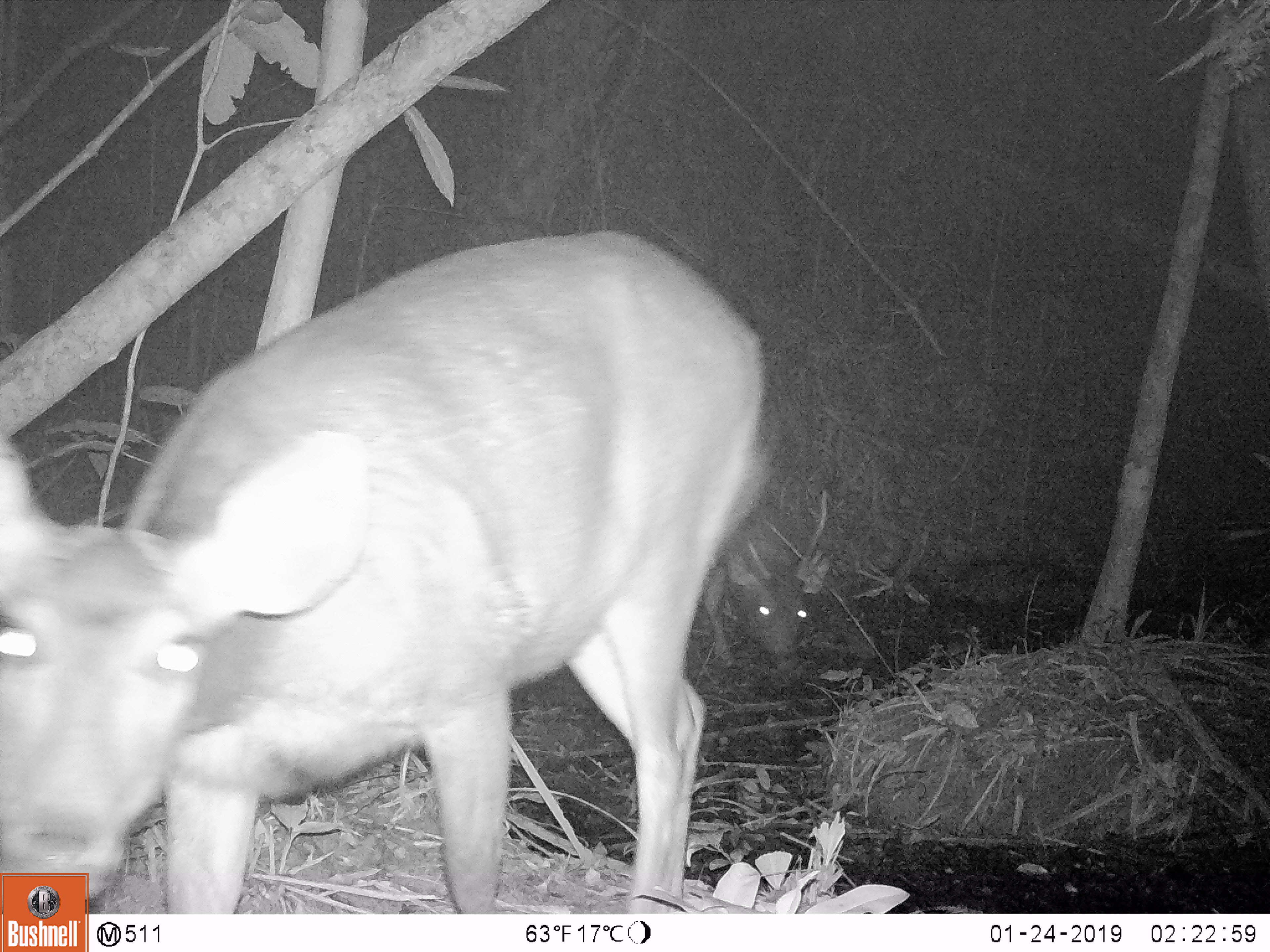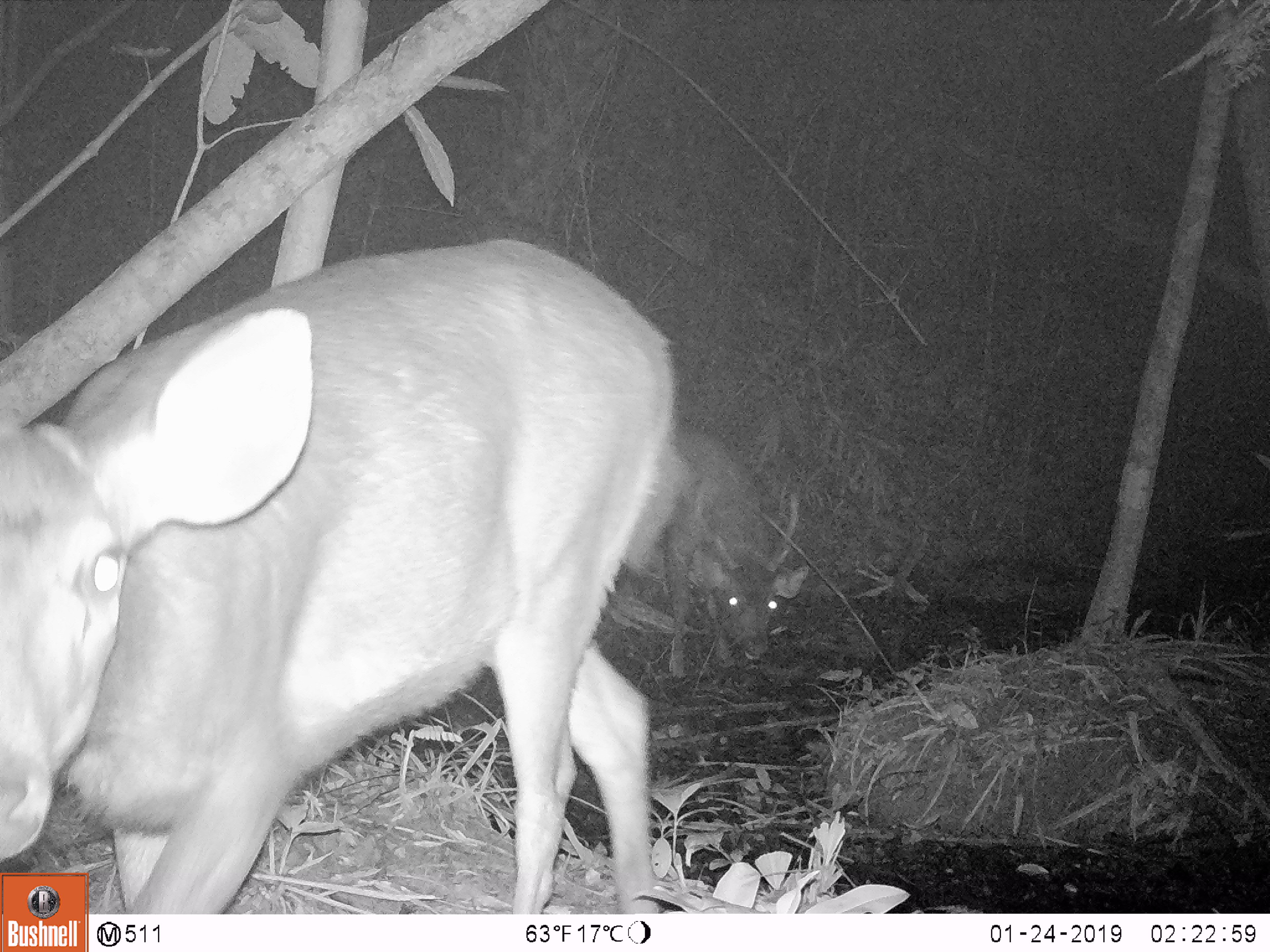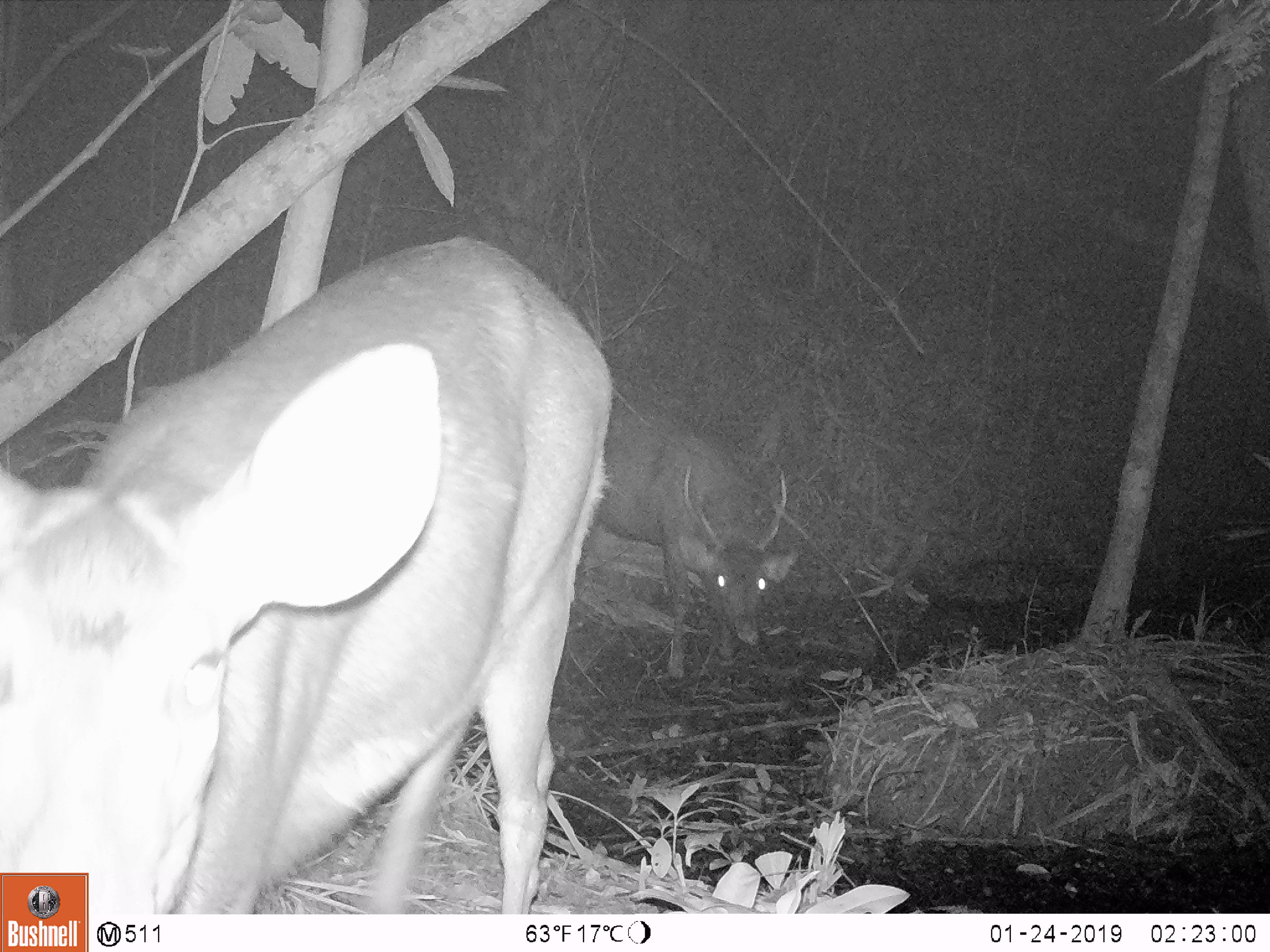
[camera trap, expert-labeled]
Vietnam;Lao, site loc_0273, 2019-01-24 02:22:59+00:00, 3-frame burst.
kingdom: Animalia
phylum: Chordata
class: Mammalia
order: Artiodactyla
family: Cervidae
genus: Rusa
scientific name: Rusa unicolor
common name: sambar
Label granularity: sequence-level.